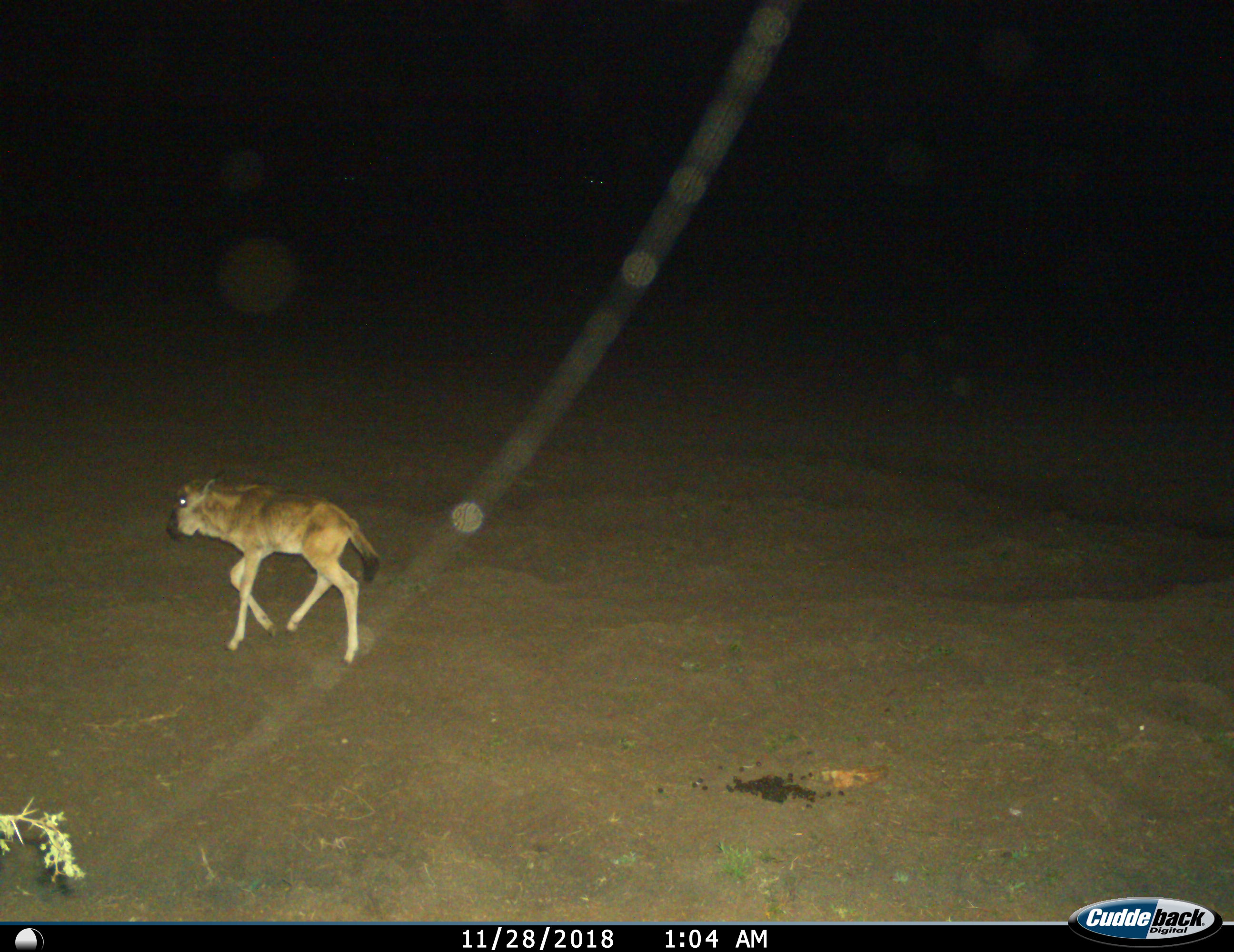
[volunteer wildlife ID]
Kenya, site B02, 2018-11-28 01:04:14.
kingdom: Animalia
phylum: Chordata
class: Mammalia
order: Artiodactyla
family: Bovidae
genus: Connochaetes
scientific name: Connochaetes taurinus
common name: common wildebeest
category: wildebeest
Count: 1.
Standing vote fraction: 0%.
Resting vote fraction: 0%.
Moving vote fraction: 100%.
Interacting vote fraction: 0%.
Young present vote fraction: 100%.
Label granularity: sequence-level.